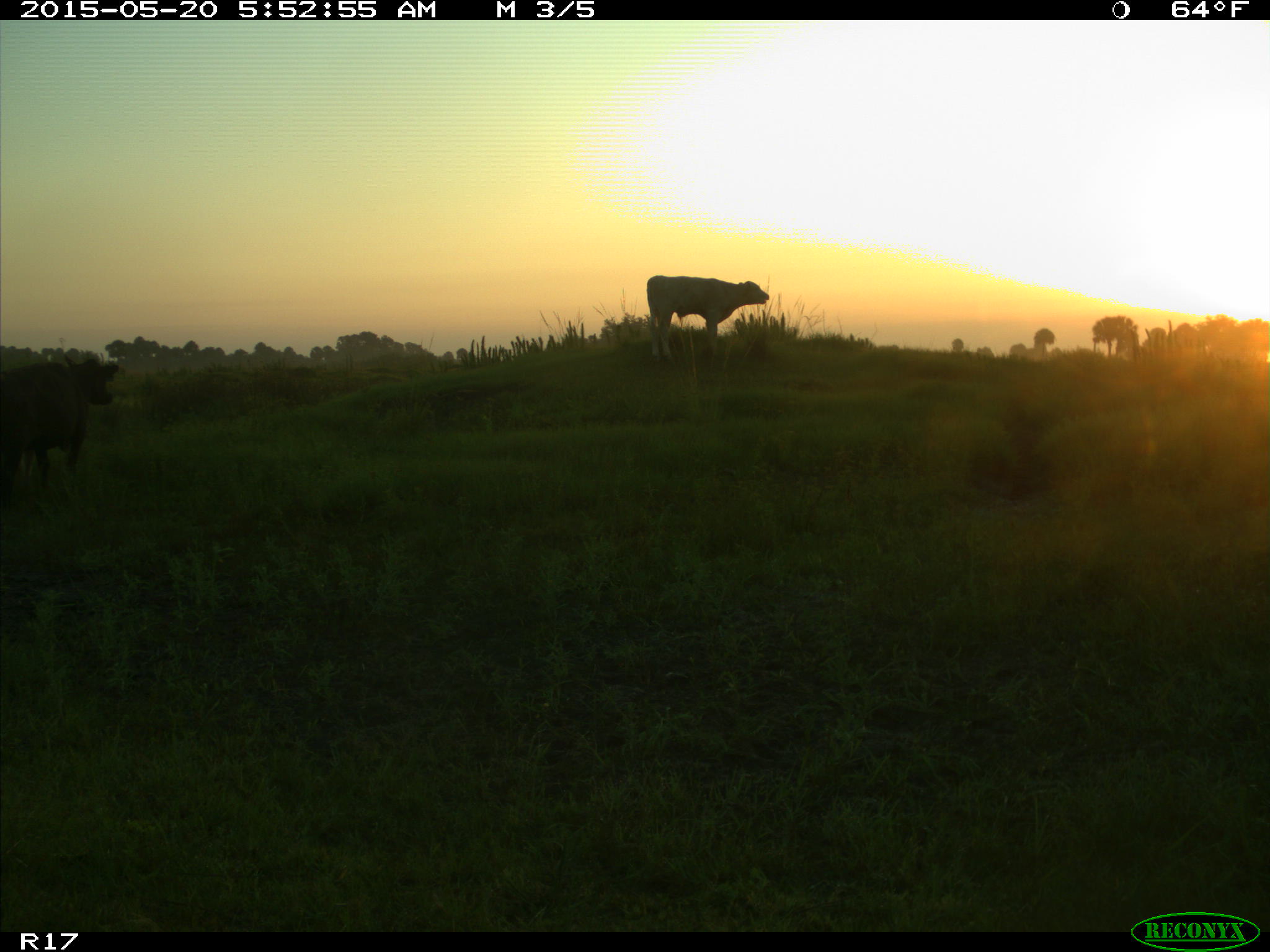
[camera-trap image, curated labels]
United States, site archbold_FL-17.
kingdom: Animalia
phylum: Chordata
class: Mammalia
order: Artiodactyla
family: Bovidae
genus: Bos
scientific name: Bos taurus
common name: domestic cow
Bos taurus (domestic cow).